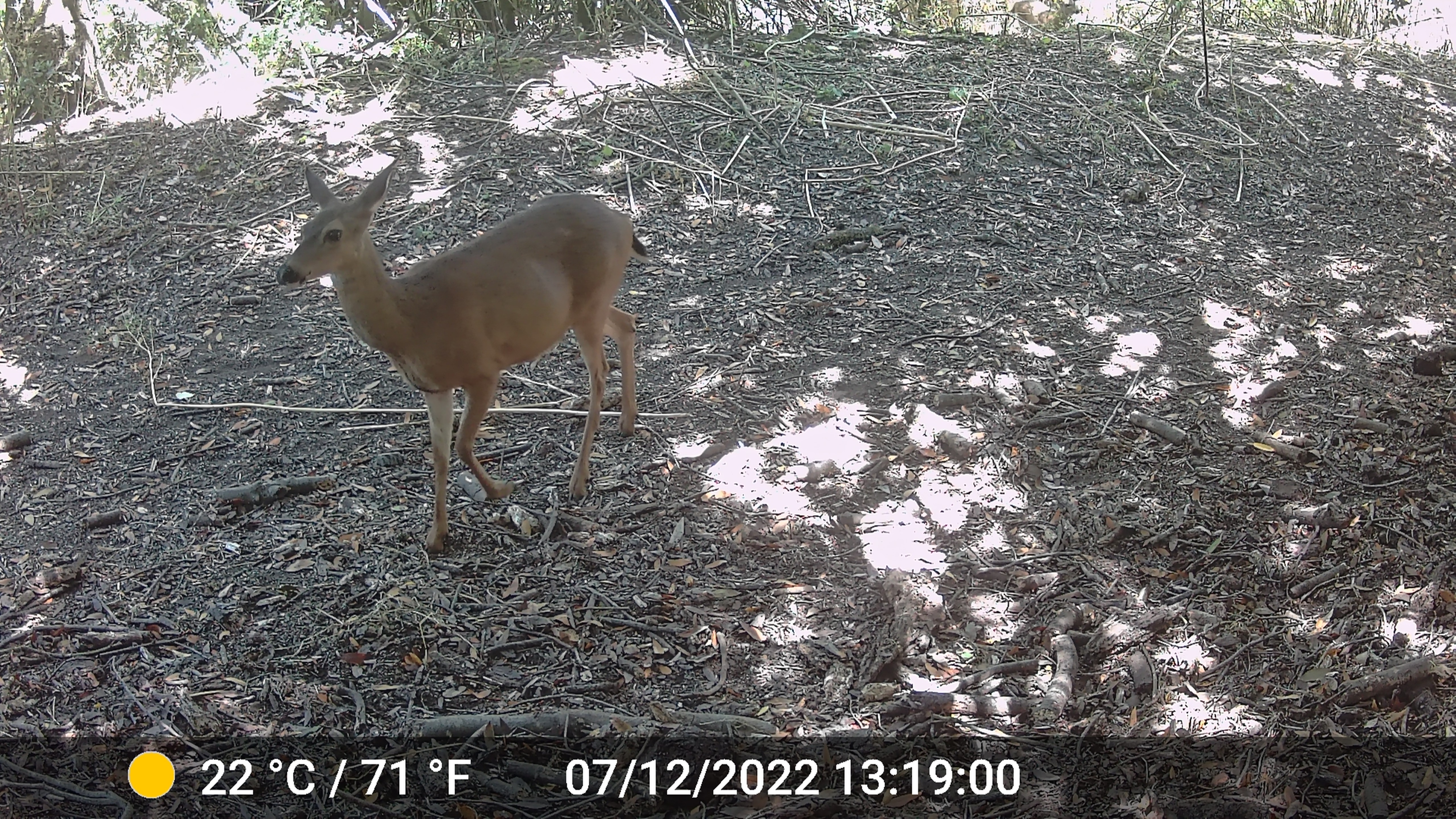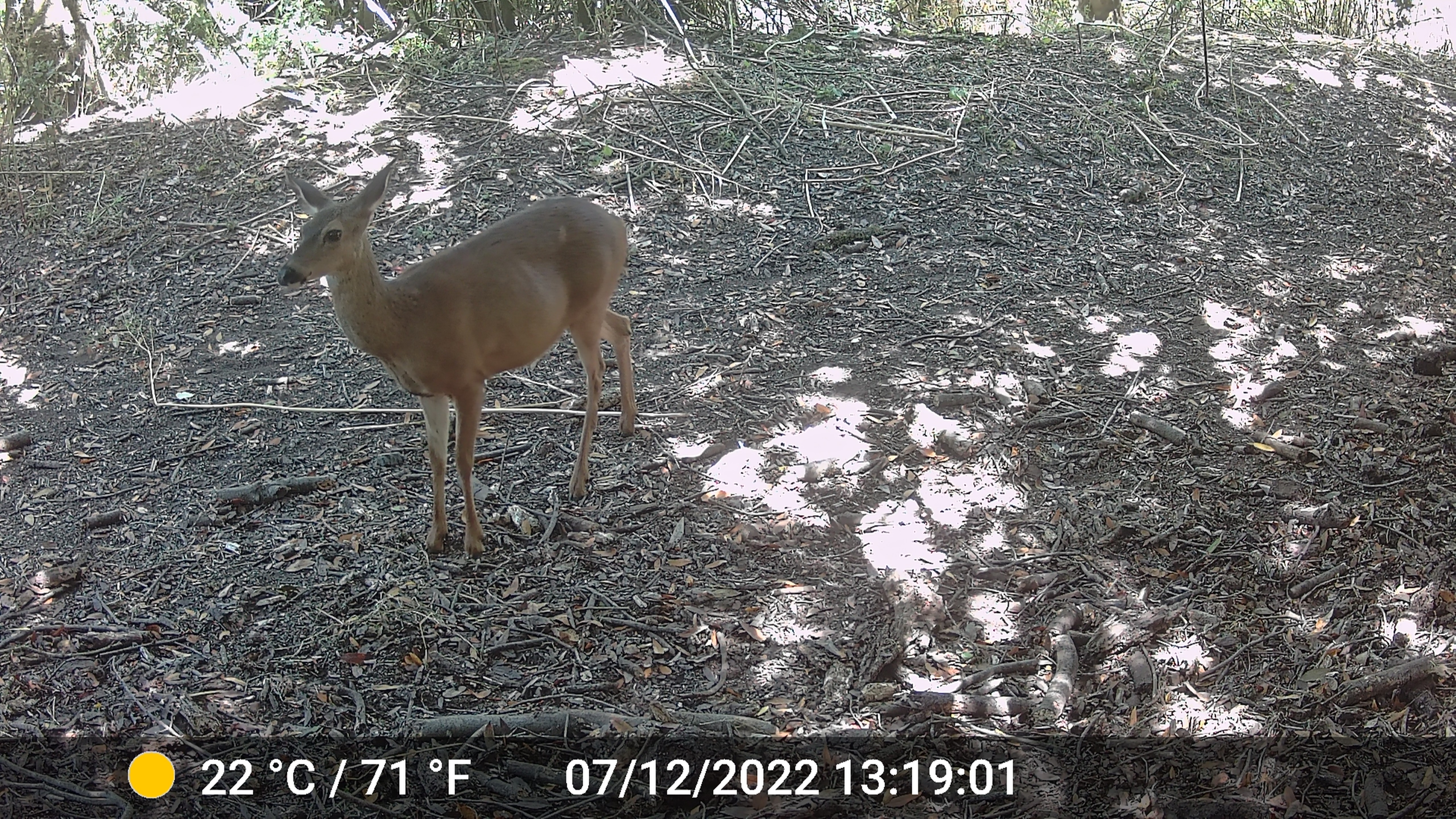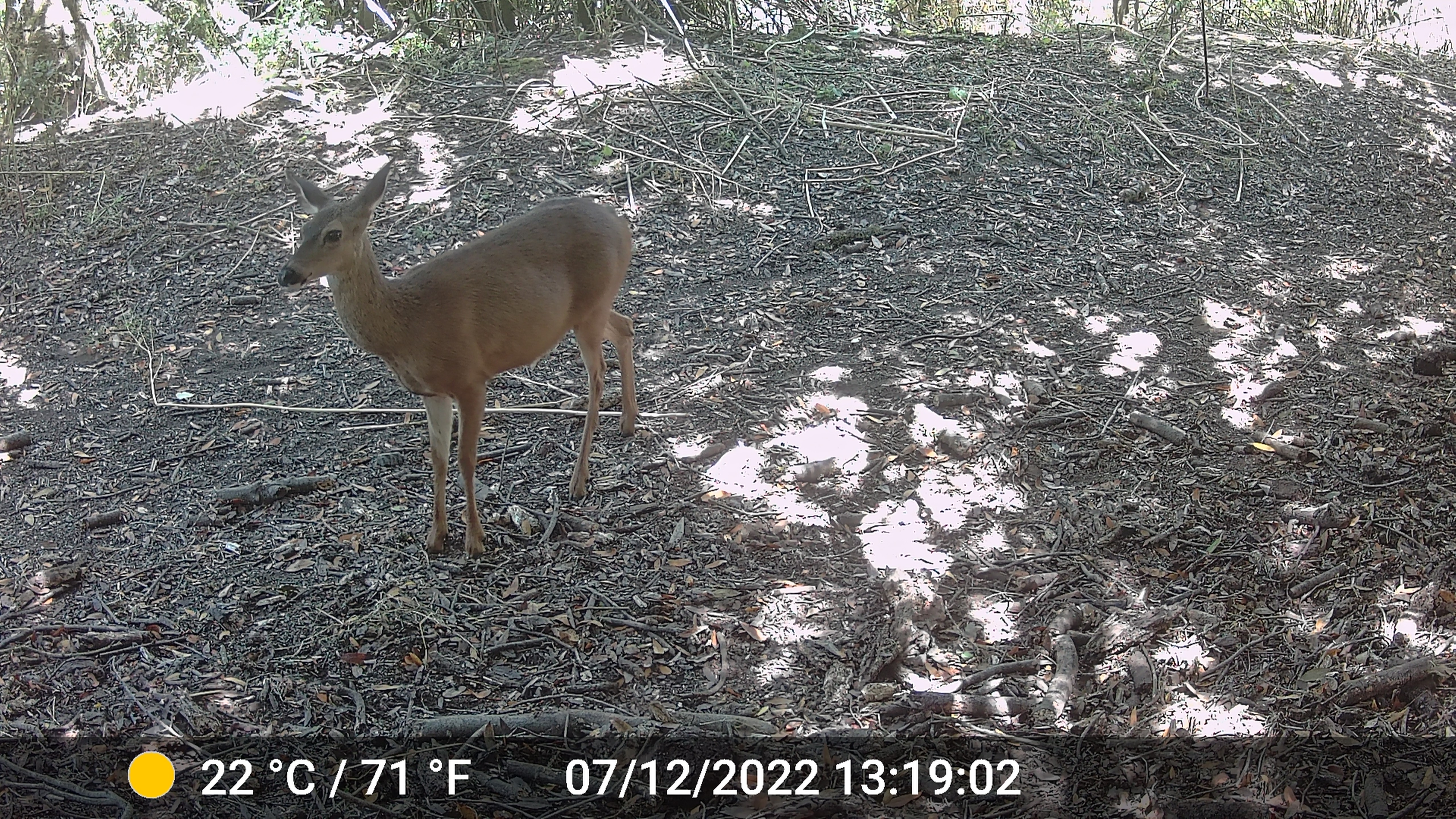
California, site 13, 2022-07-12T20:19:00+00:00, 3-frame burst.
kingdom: Animalia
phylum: Chordata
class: Mammalia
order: Artiodactyla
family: Cervidae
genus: Odocoileus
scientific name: Odocoileus hemionus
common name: mule deer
Mule deer (Odocoileus hemionus).